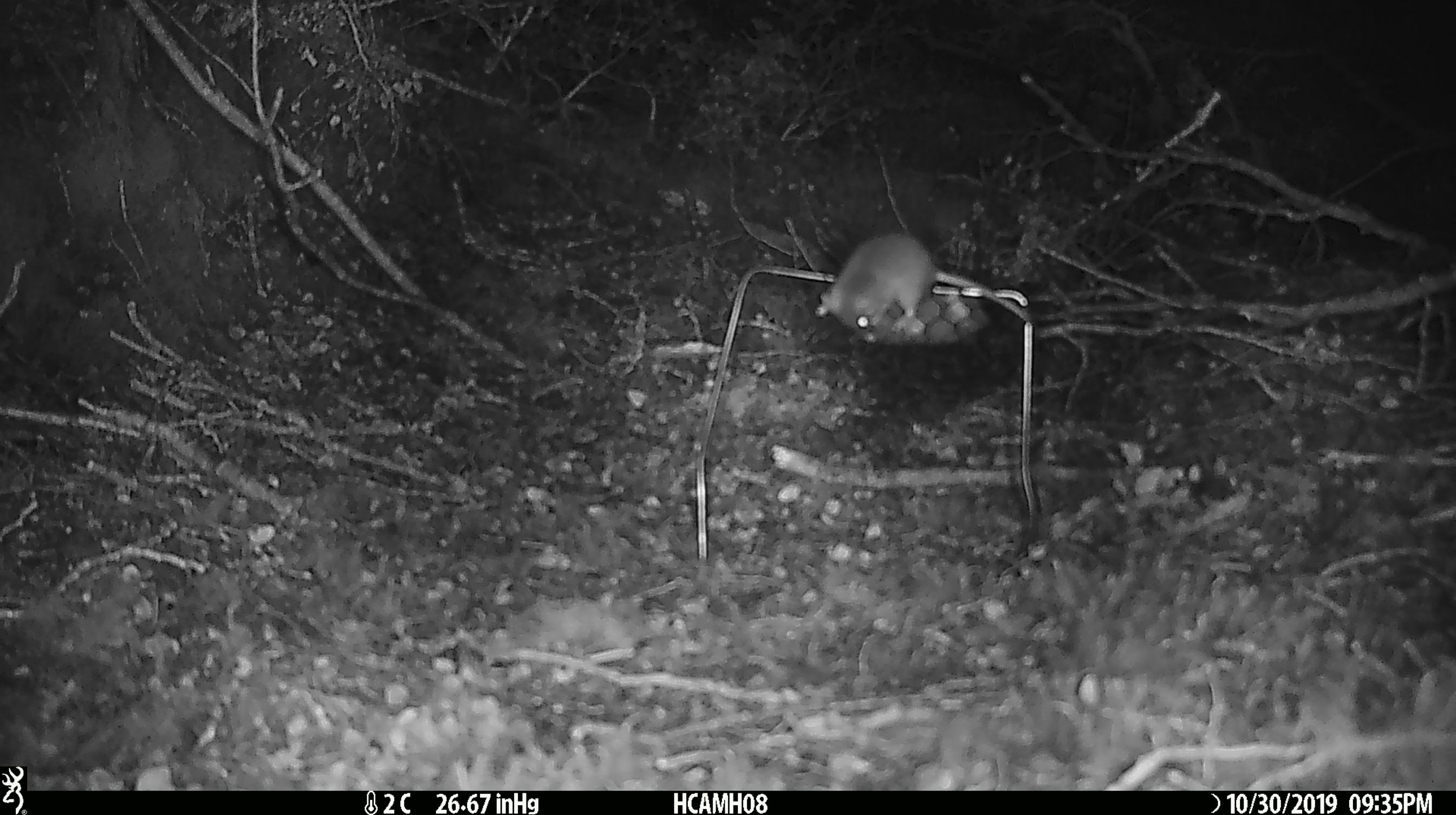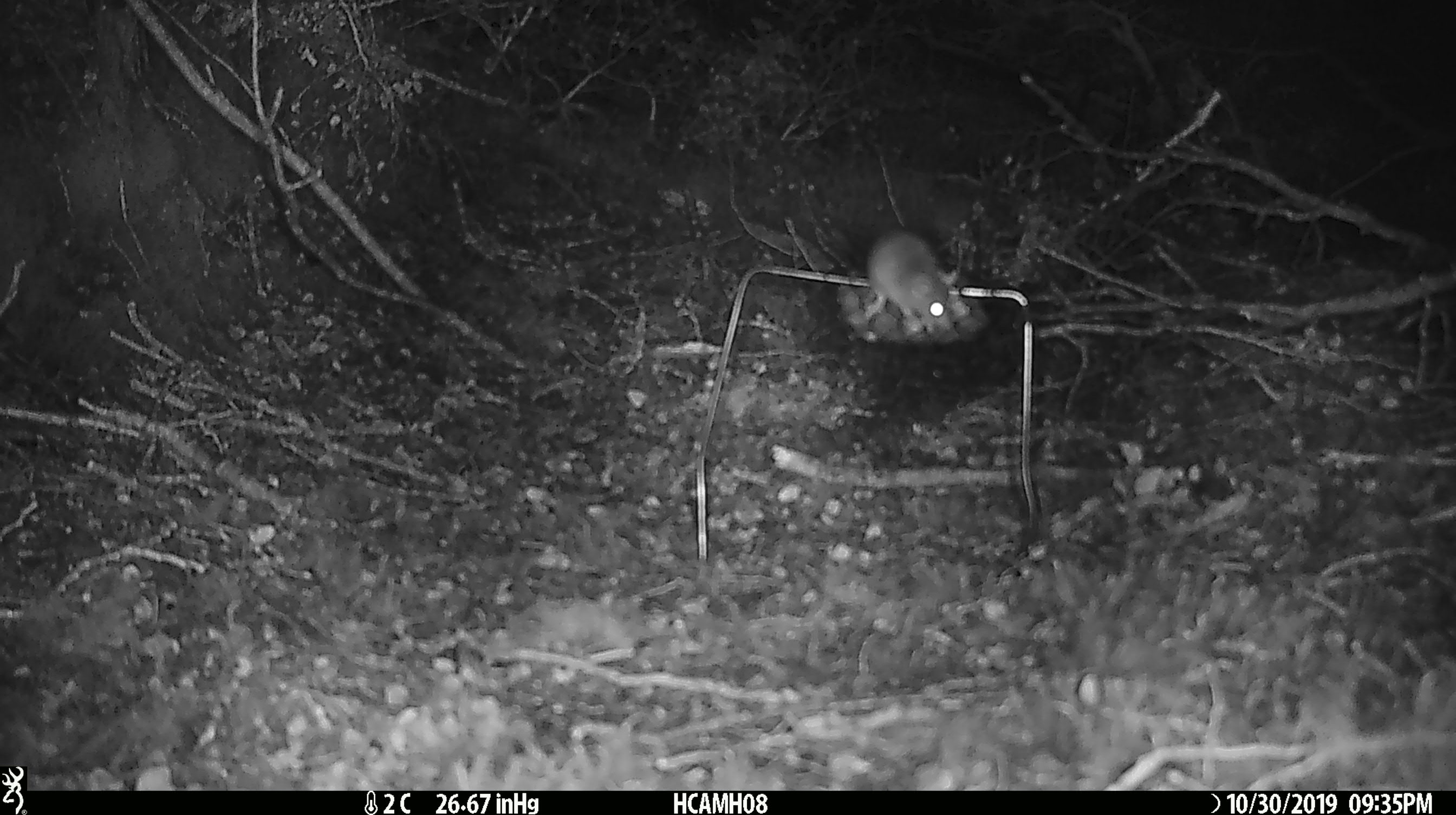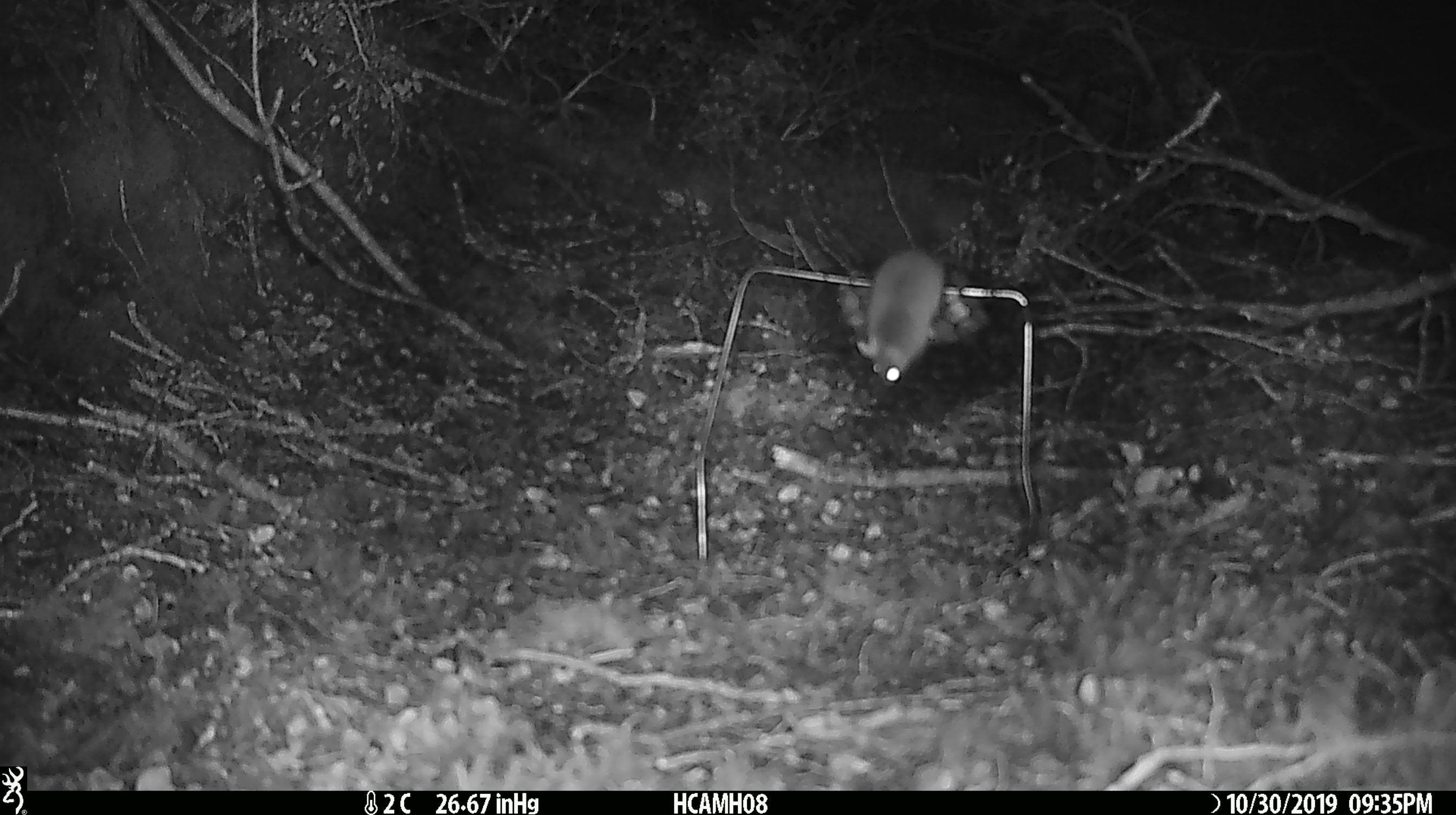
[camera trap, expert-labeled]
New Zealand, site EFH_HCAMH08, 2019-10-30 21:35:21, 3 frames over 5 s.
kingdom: Animalia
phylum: Chordata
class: Mammalia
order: Rodentia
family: Muridae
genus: Mus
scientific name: Mus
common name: mouse